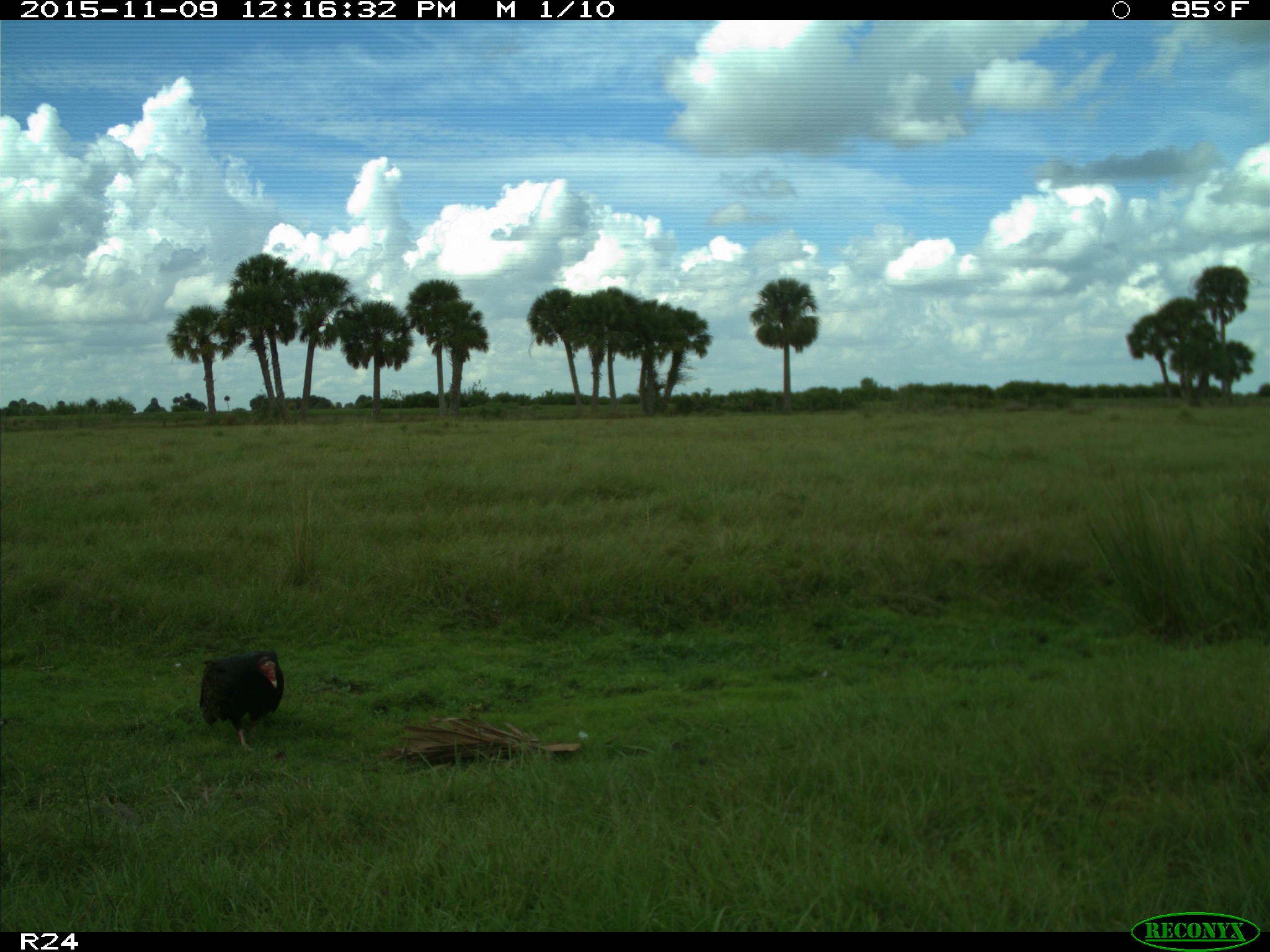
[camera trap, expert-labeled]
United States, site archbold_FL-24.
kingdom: Animalia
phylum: Chordata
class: Aves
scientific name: Aves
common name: birds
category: unidentified bird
Unidentified bird (birds) (Aves).